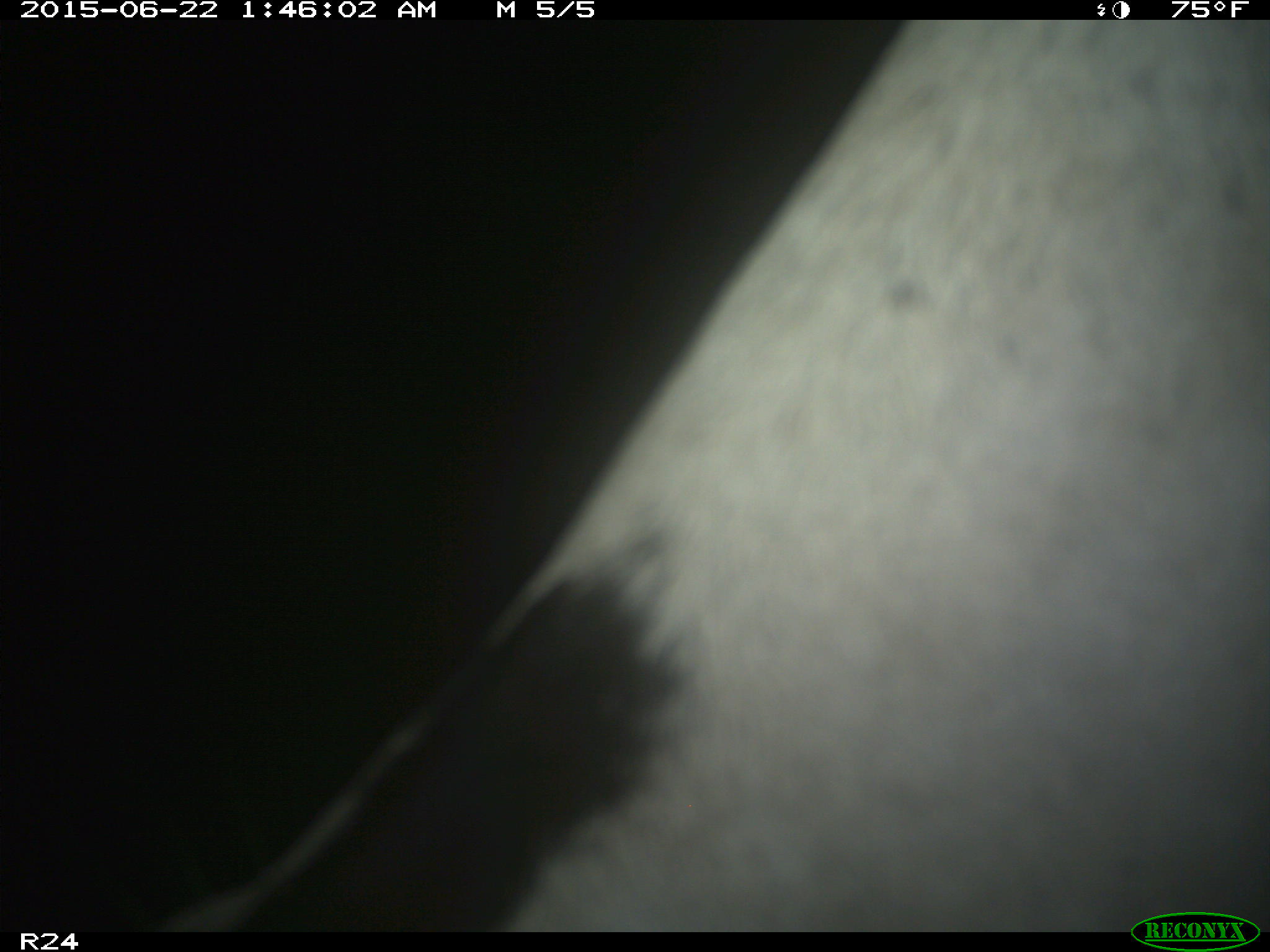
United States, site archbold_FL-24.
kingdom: Animalia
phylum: Chordata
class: Mammalia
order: Artiodactyla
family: Bovidae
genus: Bos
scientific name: Bos taurus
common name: domestic cow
Bos taurus (domestic cow).